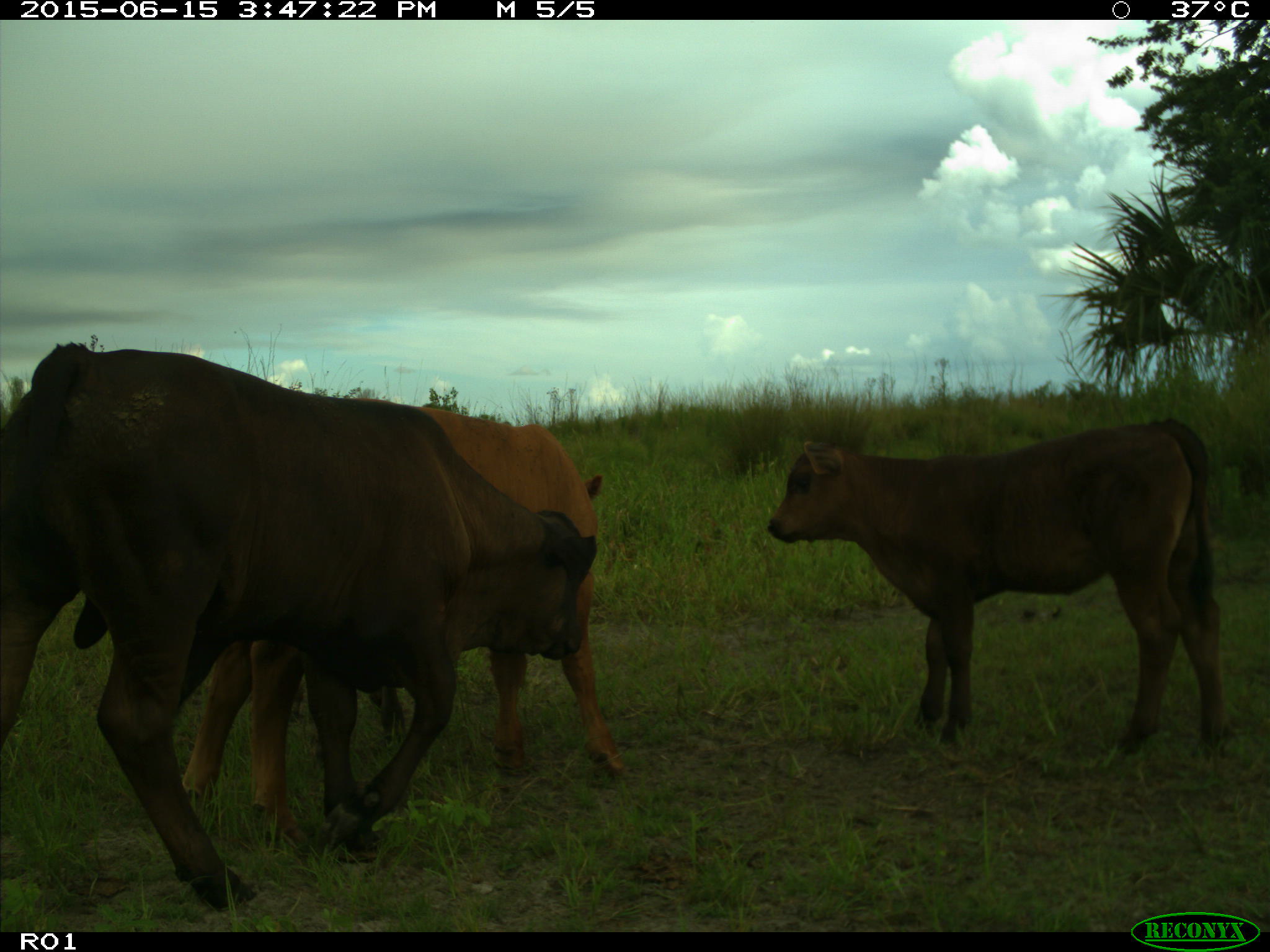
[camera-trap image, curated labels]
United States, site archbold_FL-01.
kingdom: Animalia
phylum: Chordata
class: Mammalia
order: Artiodactyla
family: Bovidae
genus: Bos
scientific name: Bos taurus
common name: domestic cow